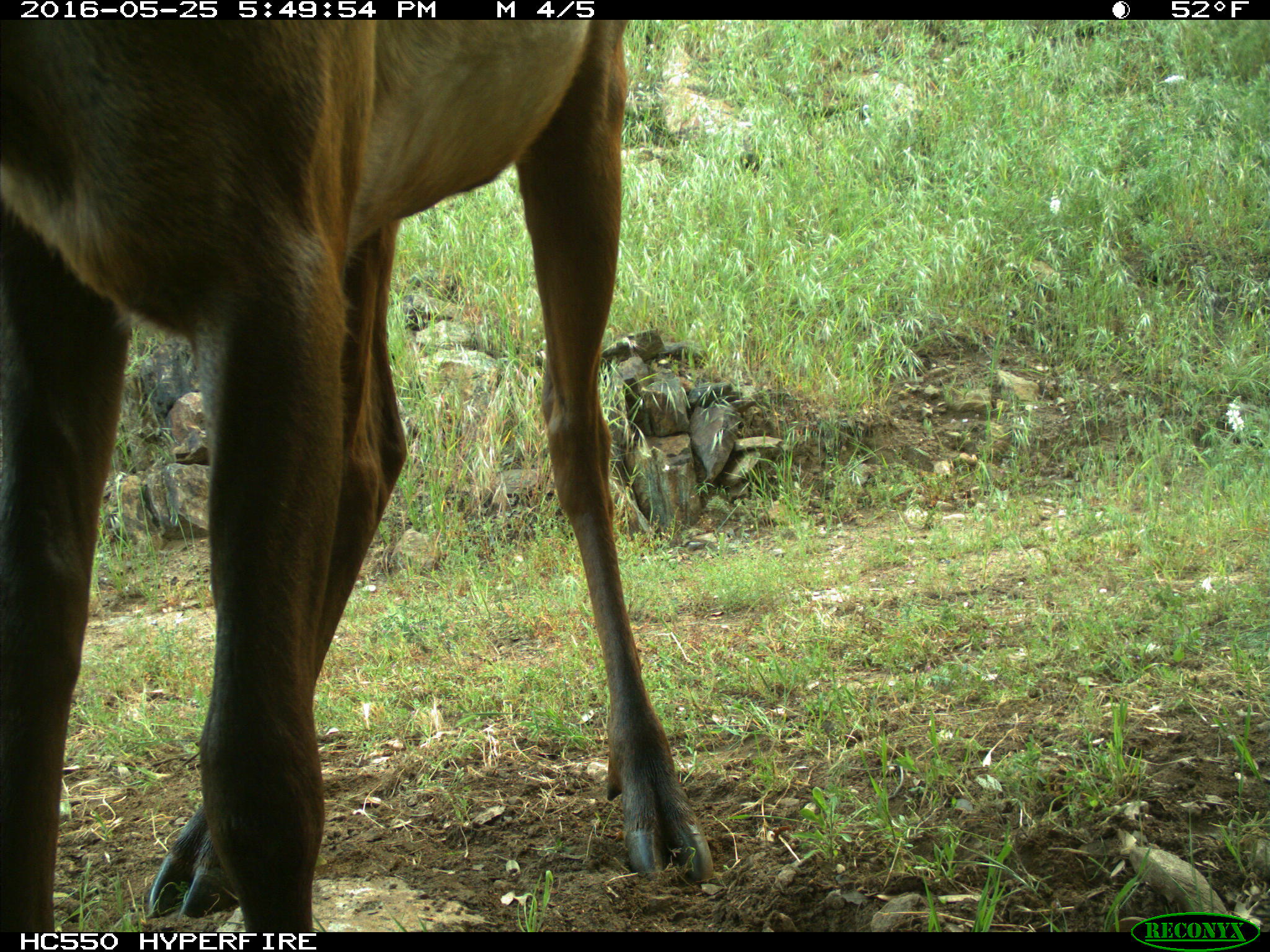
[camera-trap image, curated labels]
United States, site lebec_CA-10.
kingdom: Animalia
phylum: Chordata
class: Mammalia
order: Artiodactyla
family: Cervidae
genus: Cervus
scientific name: Cervus canadensis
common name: elk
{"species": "Cervus canadensis (elk)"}